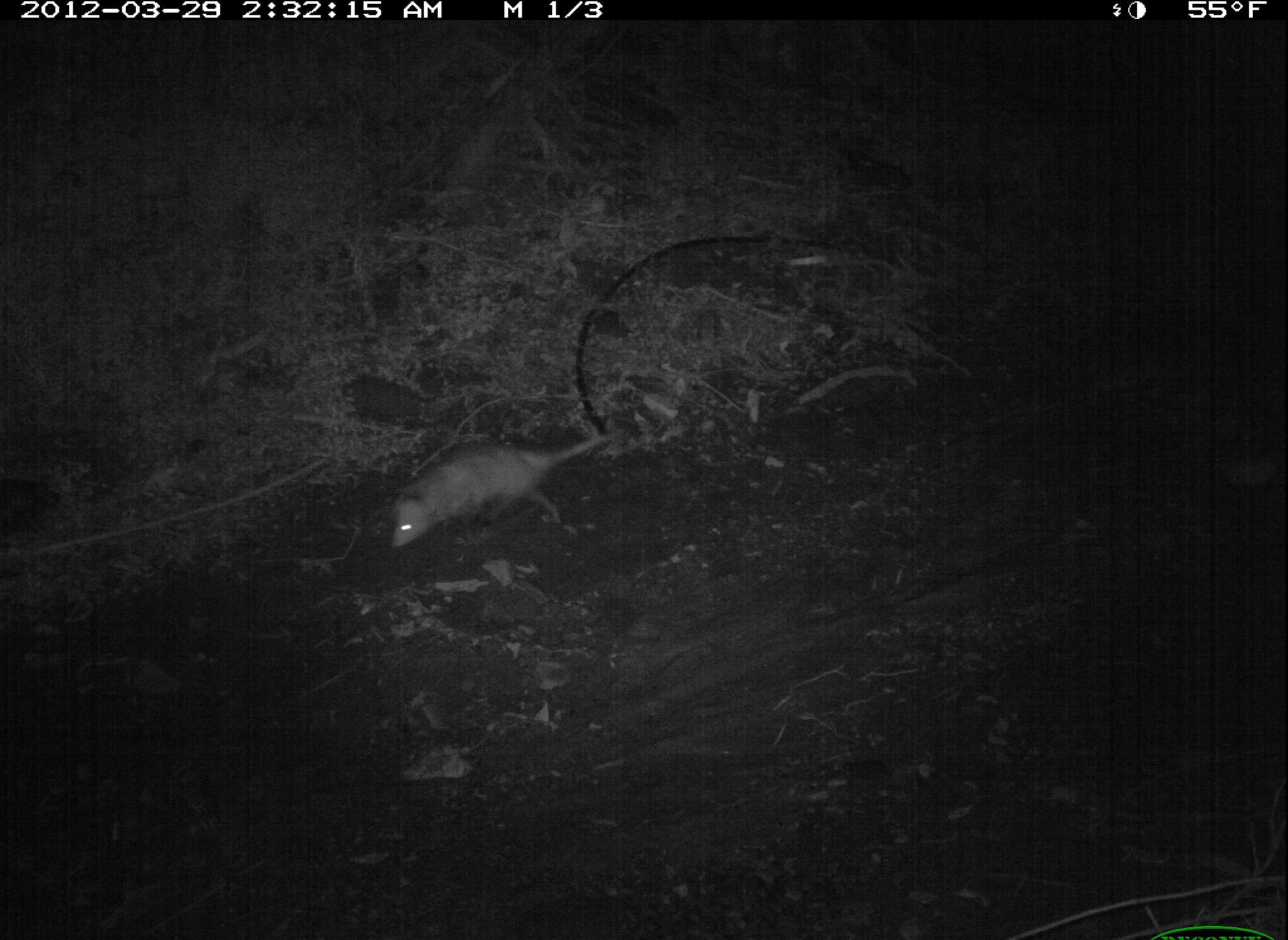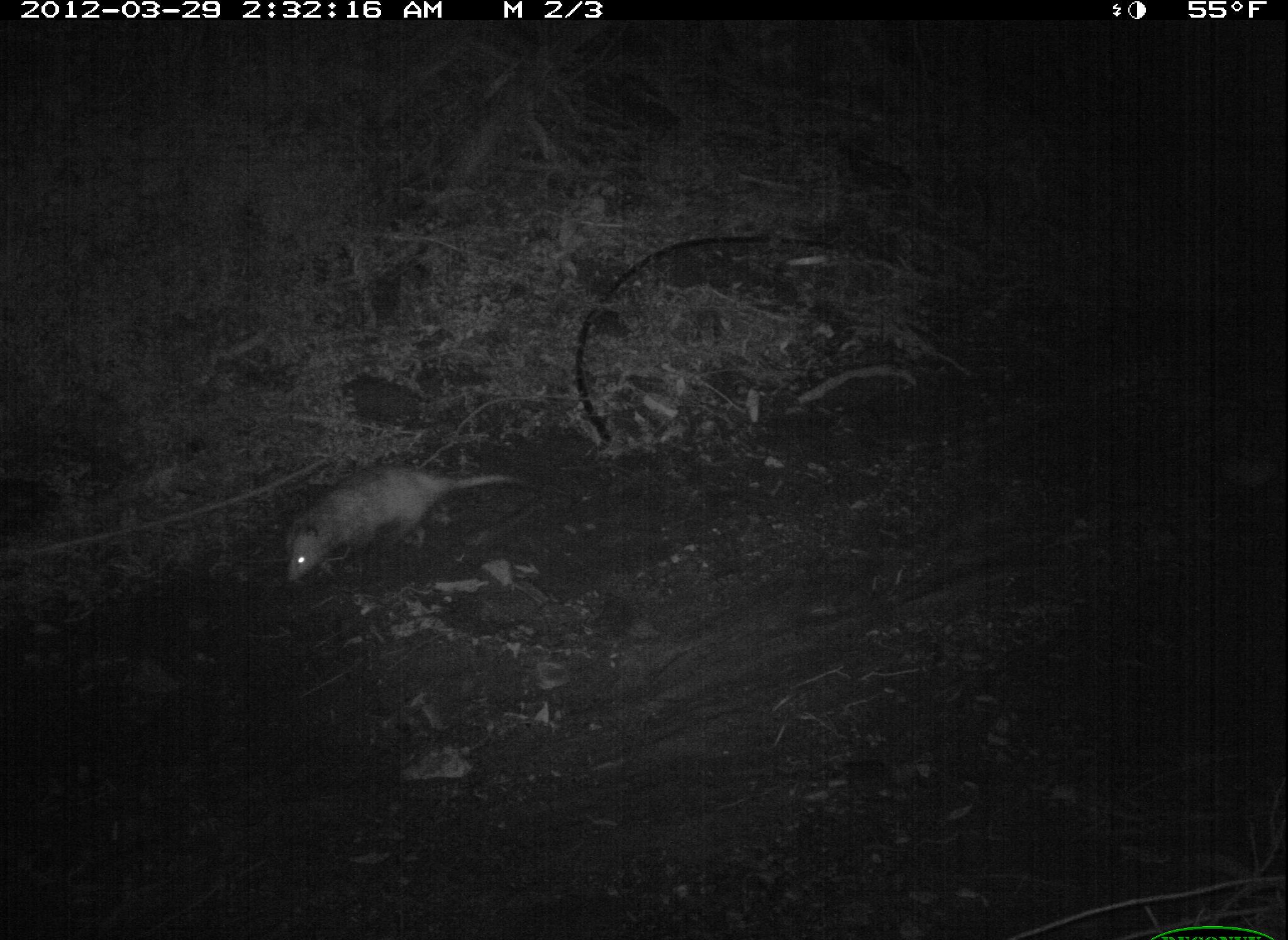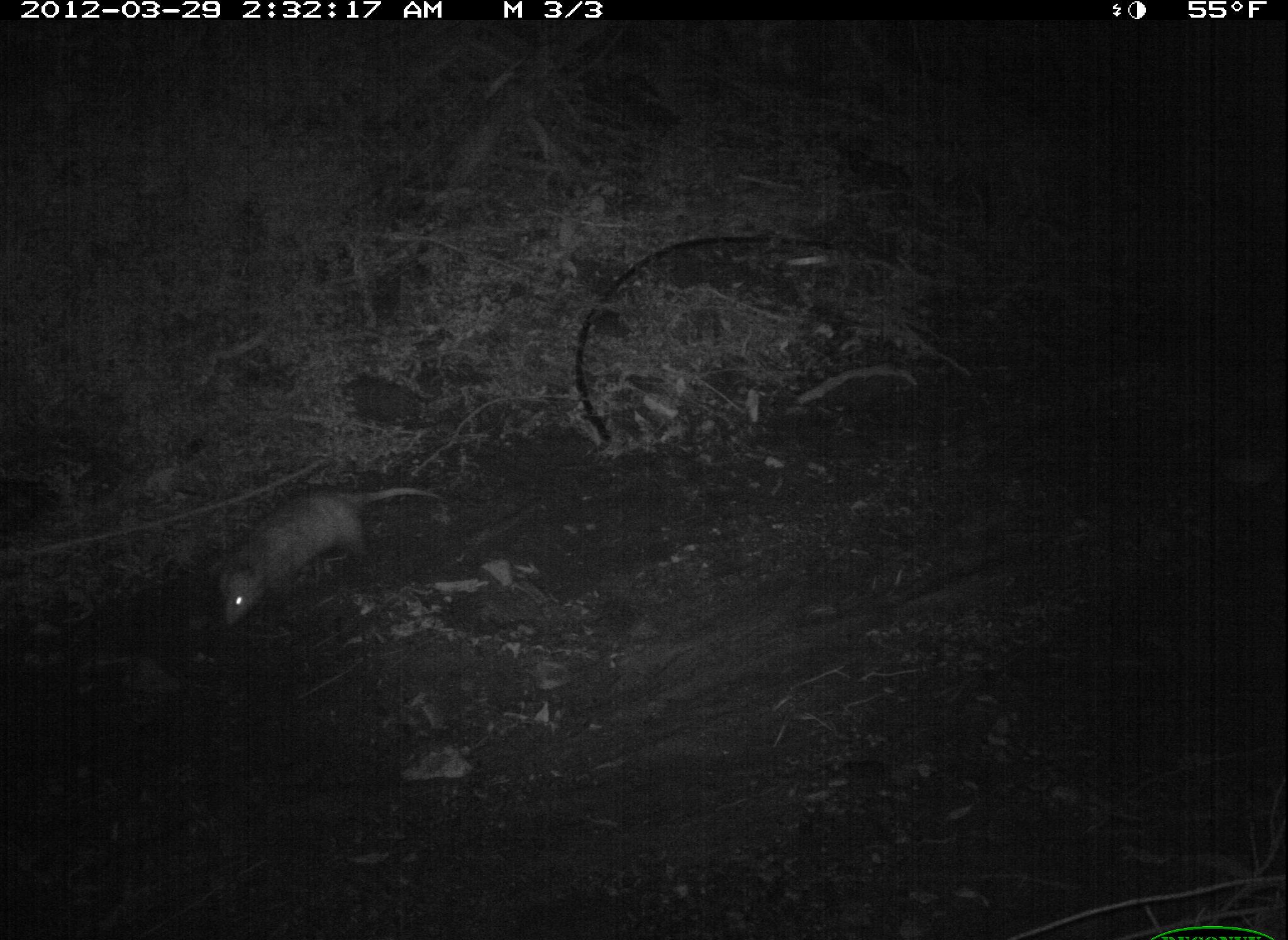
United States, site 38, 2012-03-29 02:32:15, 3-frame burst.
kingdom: Animalia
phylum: Chordata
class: Mammalia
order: Didelphimorphia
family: Didelphidae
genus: Didelphis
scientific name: Didelphis virginiana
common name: virginia opossum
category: opossum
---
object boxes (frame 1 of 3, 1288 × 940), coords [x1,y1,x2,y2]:
opossum: [386,422,628,557]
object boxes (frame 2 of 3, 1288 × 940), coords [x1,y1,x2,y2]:
opossum: [282,454,554,585]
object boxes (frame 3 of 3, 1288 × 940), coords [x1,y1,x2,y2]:
opossum: [206,465,444,636]